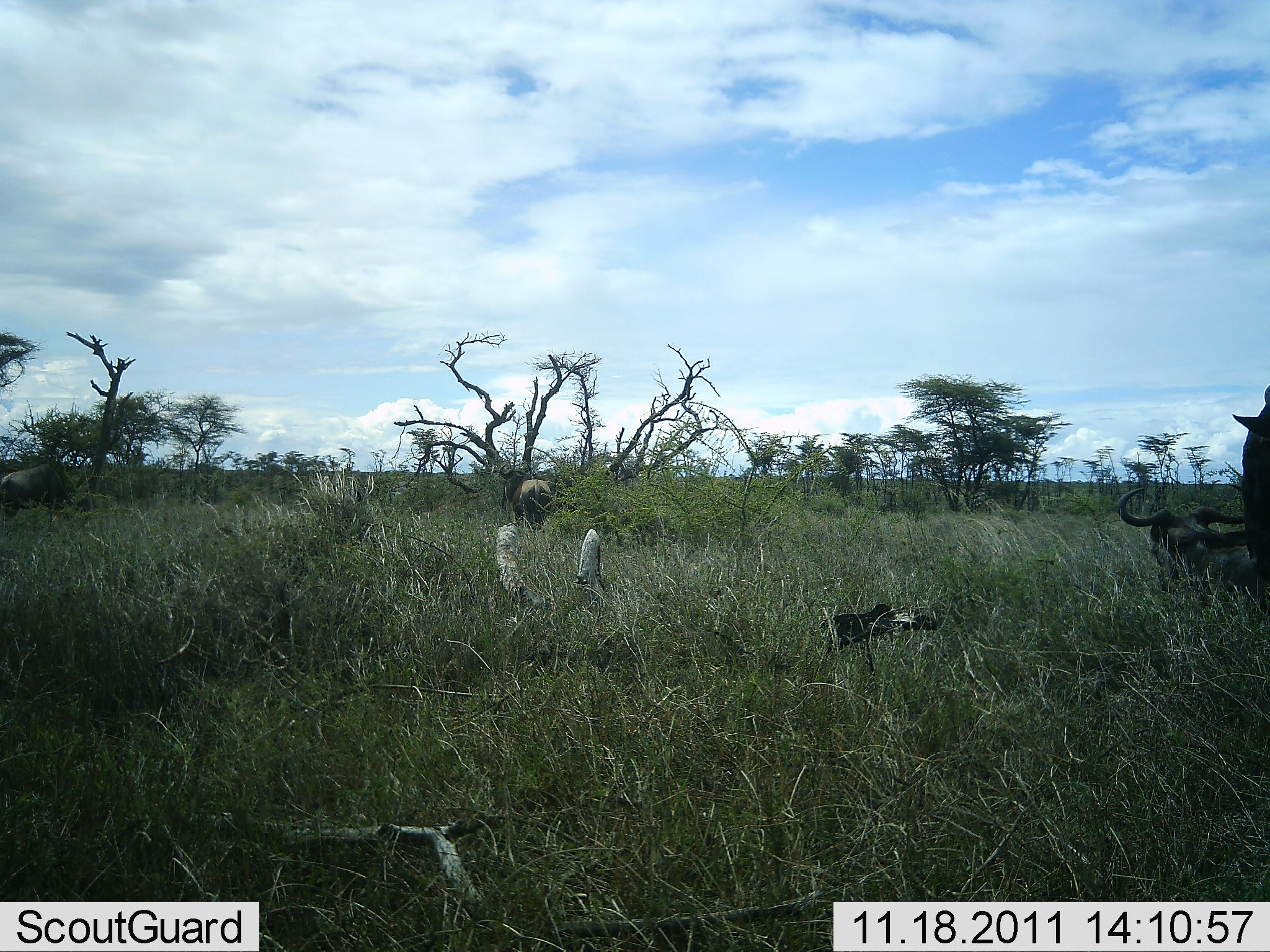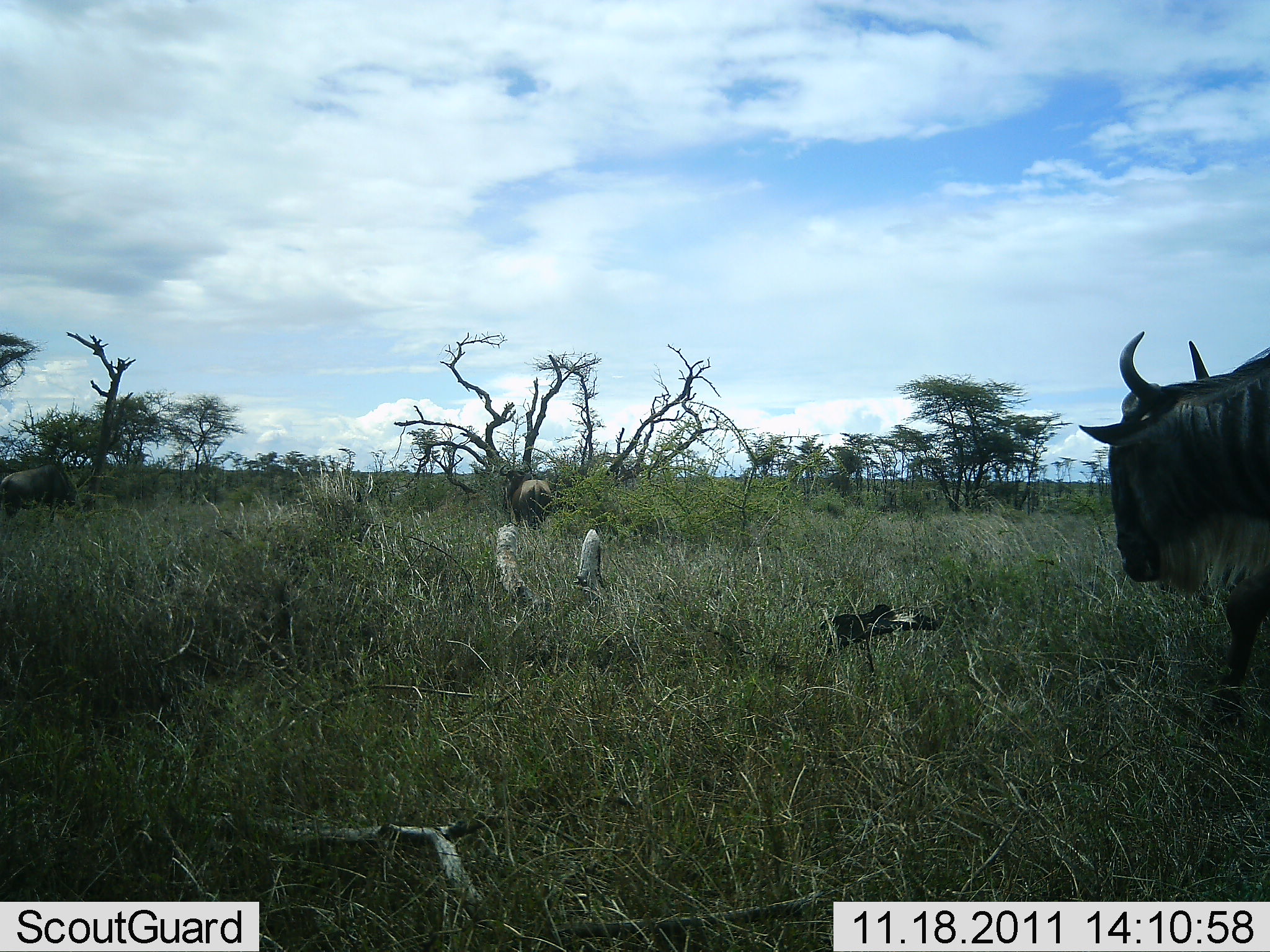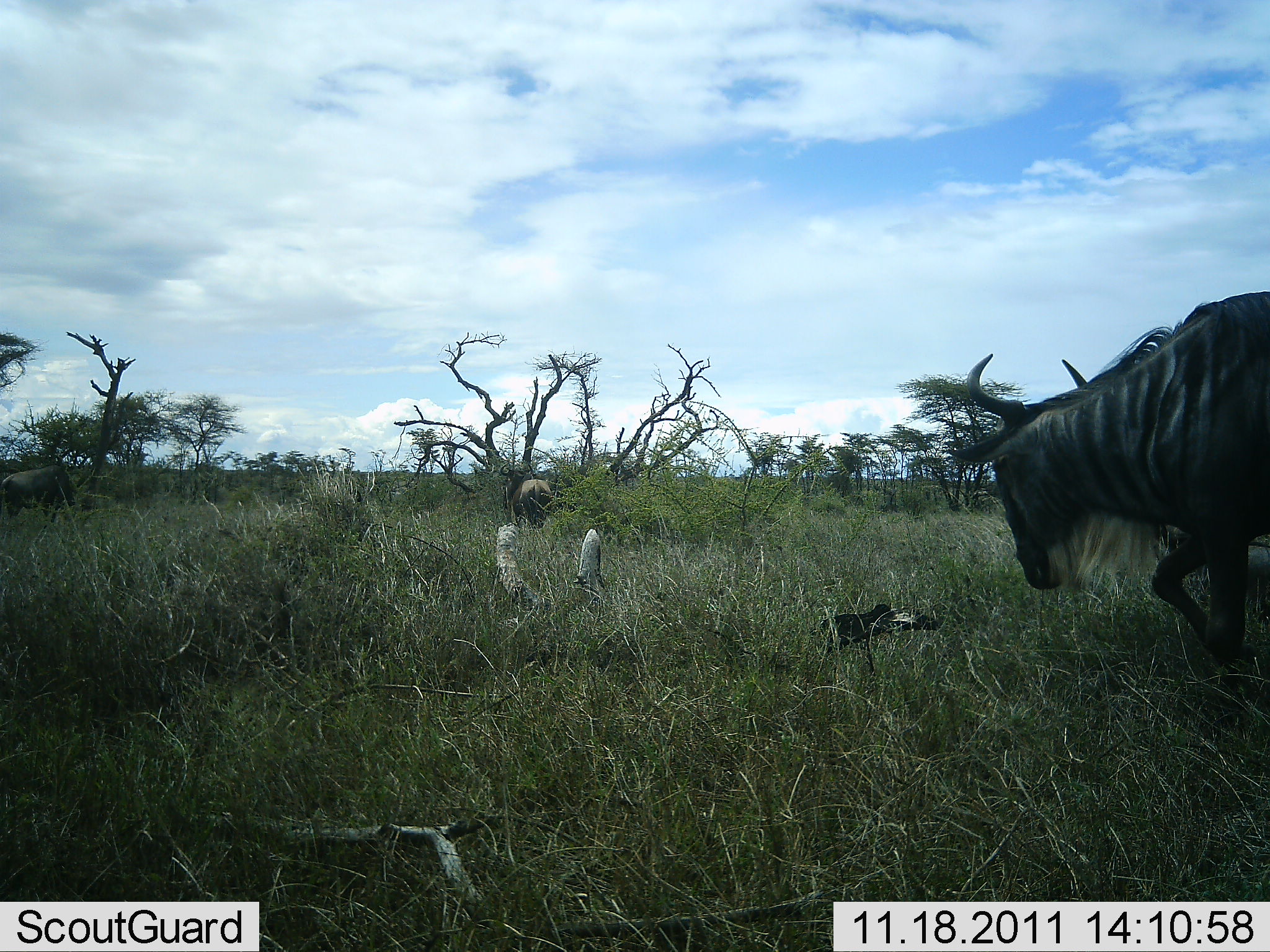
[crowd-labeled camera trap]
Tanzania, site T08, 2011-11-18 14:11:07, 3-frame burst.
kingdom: Animalia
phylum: Chordata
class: Mammalia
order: Artiodactyla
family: Bovidae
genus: Connochaetes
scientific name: Connochaetes taurinus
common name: blue wildebeest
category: wildebeest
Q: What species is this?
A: Wildebeest (blue wildebeest) (Connochaetes taurinus).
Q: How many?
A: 2.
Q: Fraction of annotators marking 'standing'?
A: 38%.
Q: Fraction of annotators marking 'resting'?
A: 54%.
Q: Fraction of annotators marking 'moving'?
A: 77%.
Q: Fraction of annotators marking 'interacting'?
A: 0%.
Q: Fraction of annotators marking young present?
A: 0%.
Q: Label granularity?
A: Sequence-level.